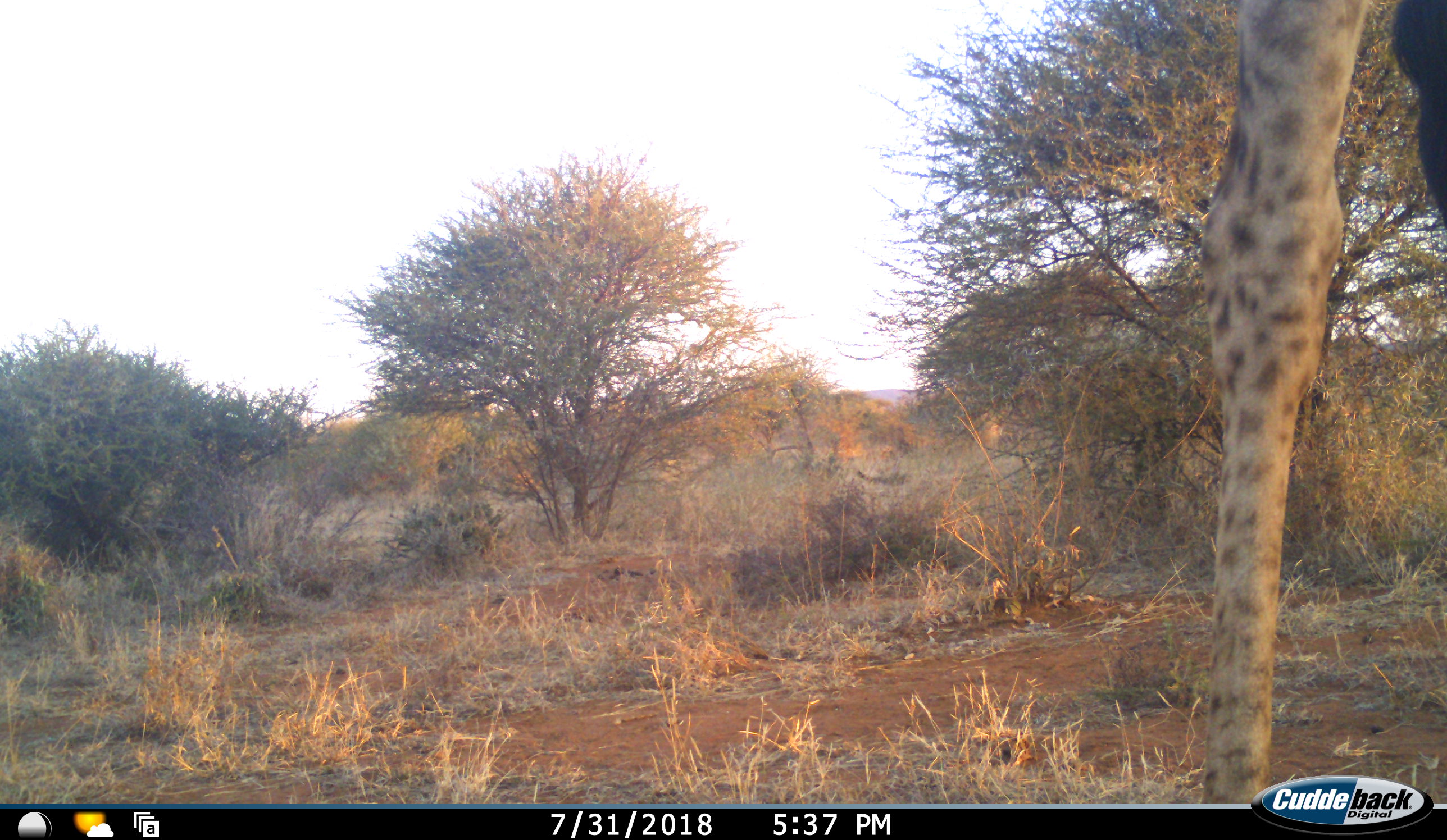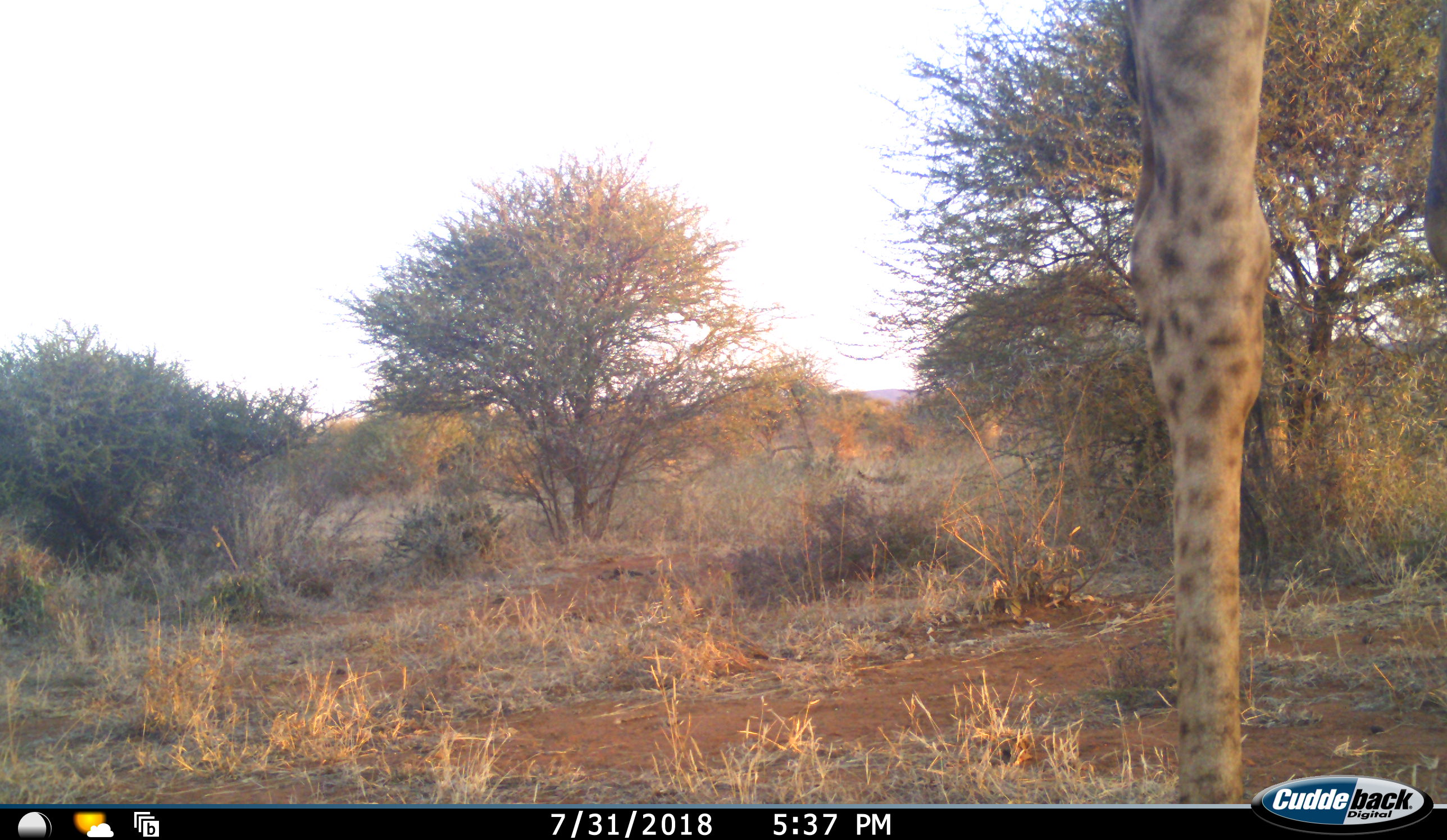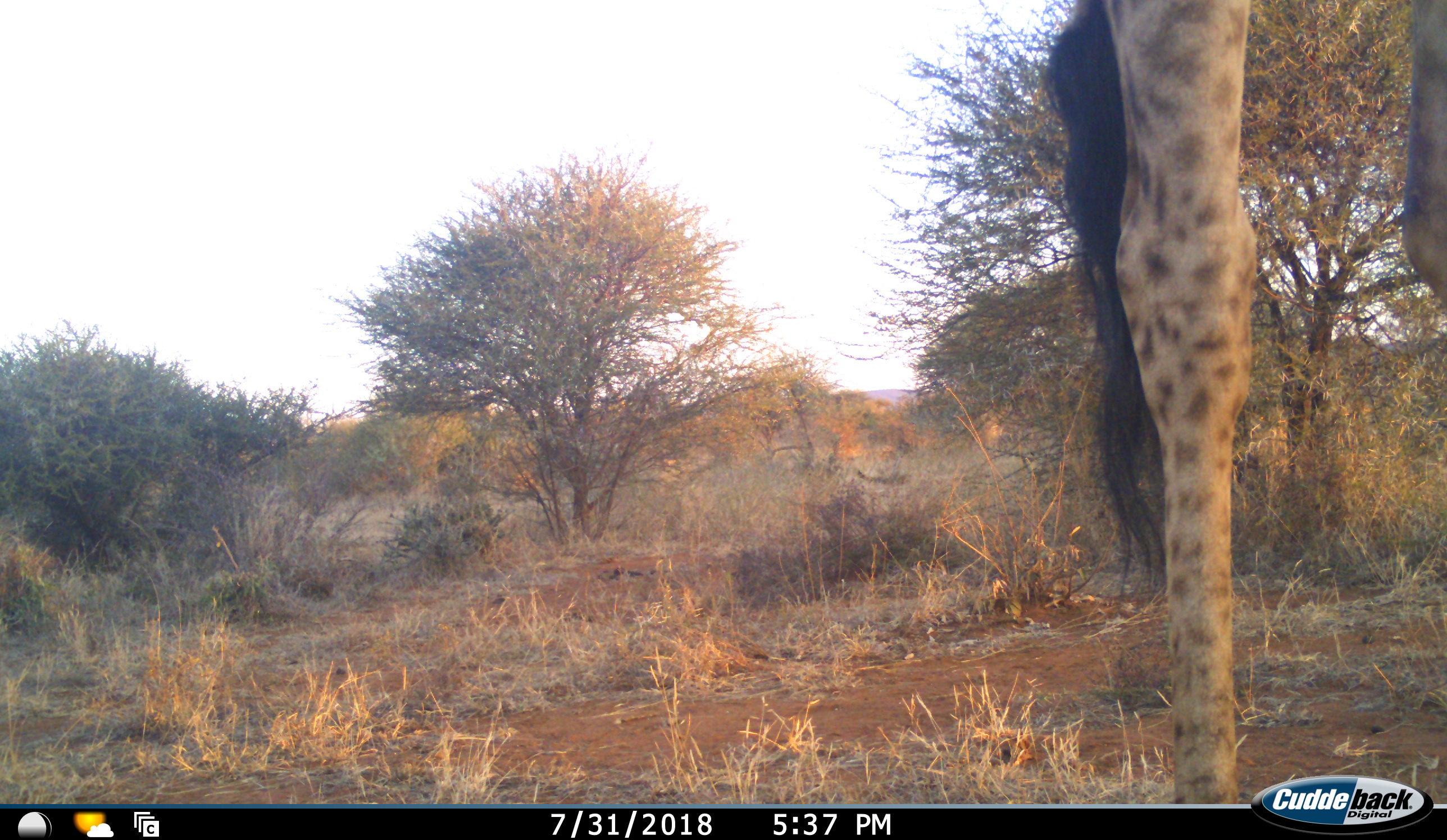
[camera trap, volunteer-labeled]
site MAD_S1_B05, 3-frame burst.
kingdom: Animalia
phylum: Chordata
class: Mammalia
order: Artiodactyla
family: Giraffidae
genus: Giraffa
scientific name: Giraffa camelopardalis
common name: giraffe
Giraffe (Giraffa camelopardalis), count 1. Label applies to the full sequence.